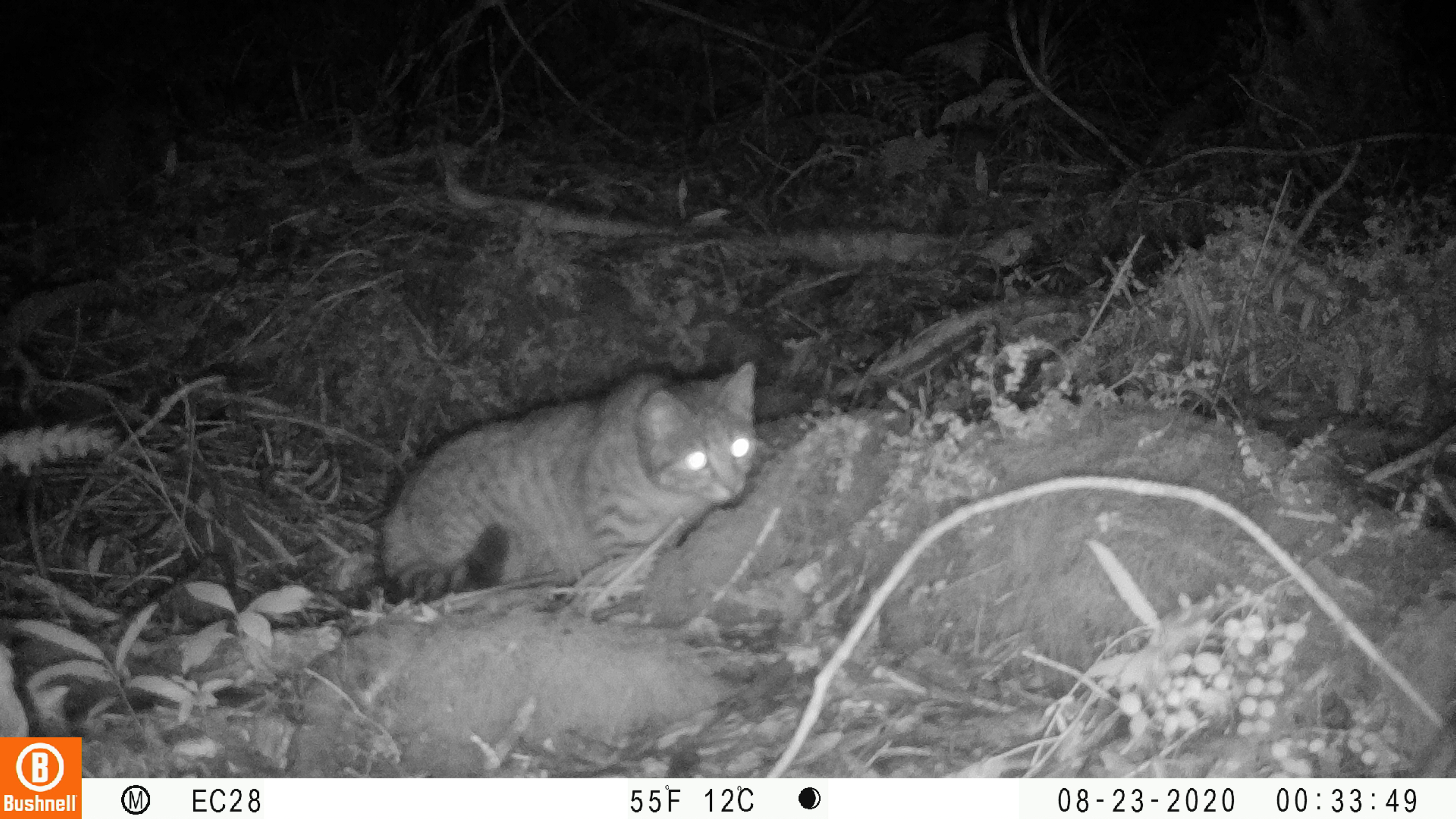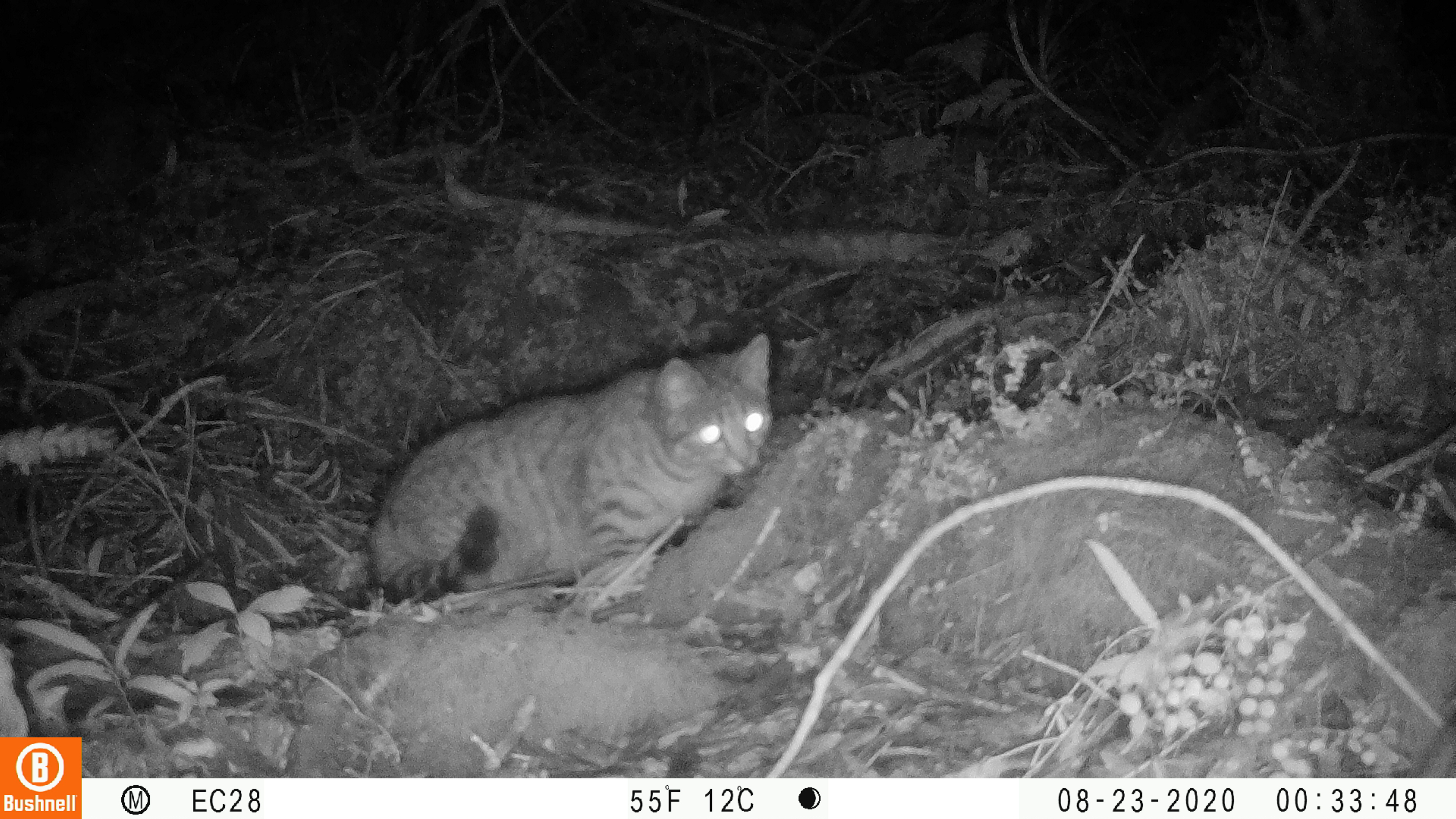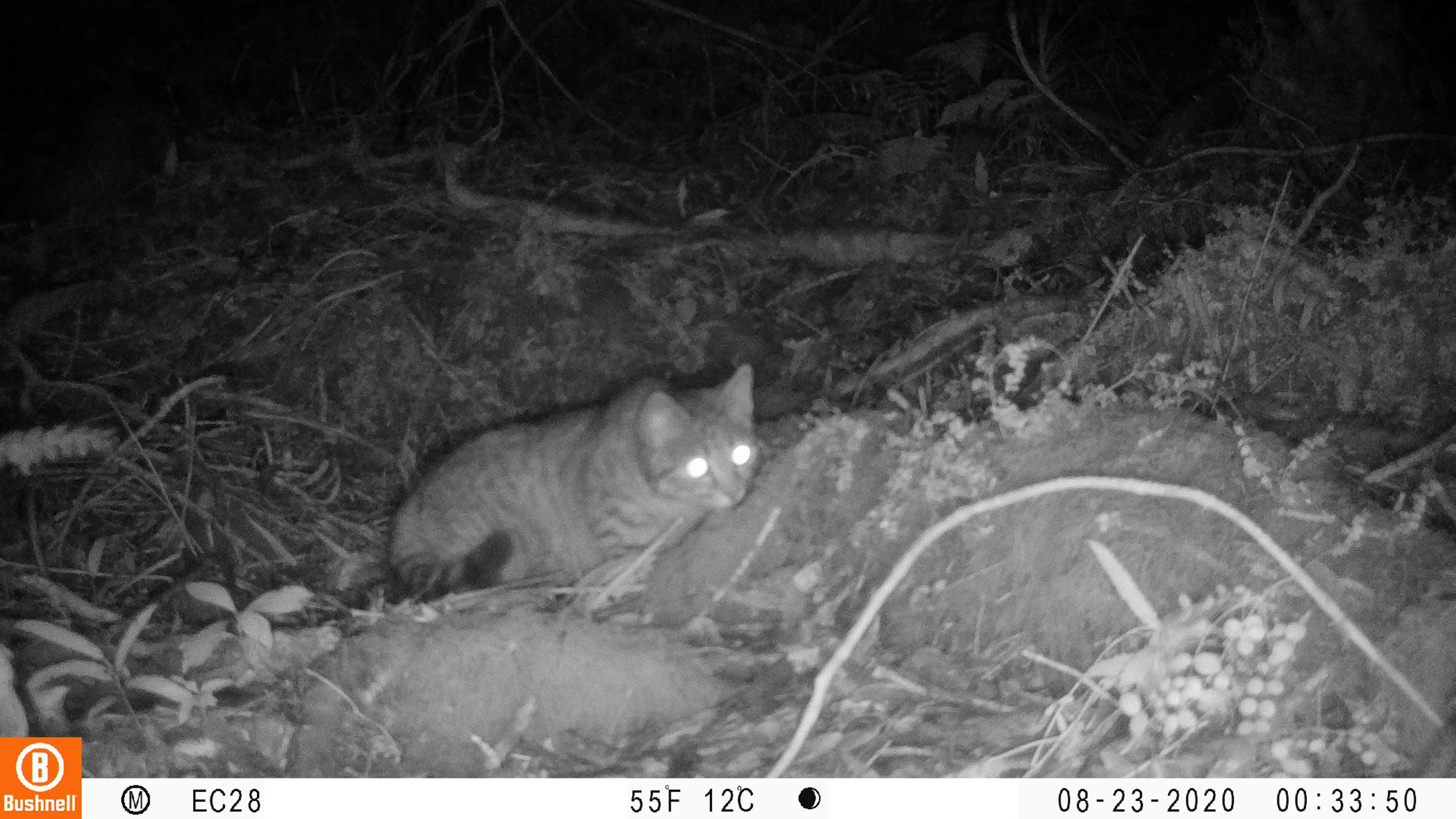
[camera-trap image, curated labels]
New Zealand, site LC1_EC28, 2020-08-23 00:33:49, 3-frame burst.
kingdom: Animalia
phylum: Chordata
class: Mammalia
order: Carnivora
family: Felidae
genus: Felis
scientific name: Felis catus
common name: domestic cat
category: cat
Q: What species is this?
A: Cat (domestic cat) (Felis catus).